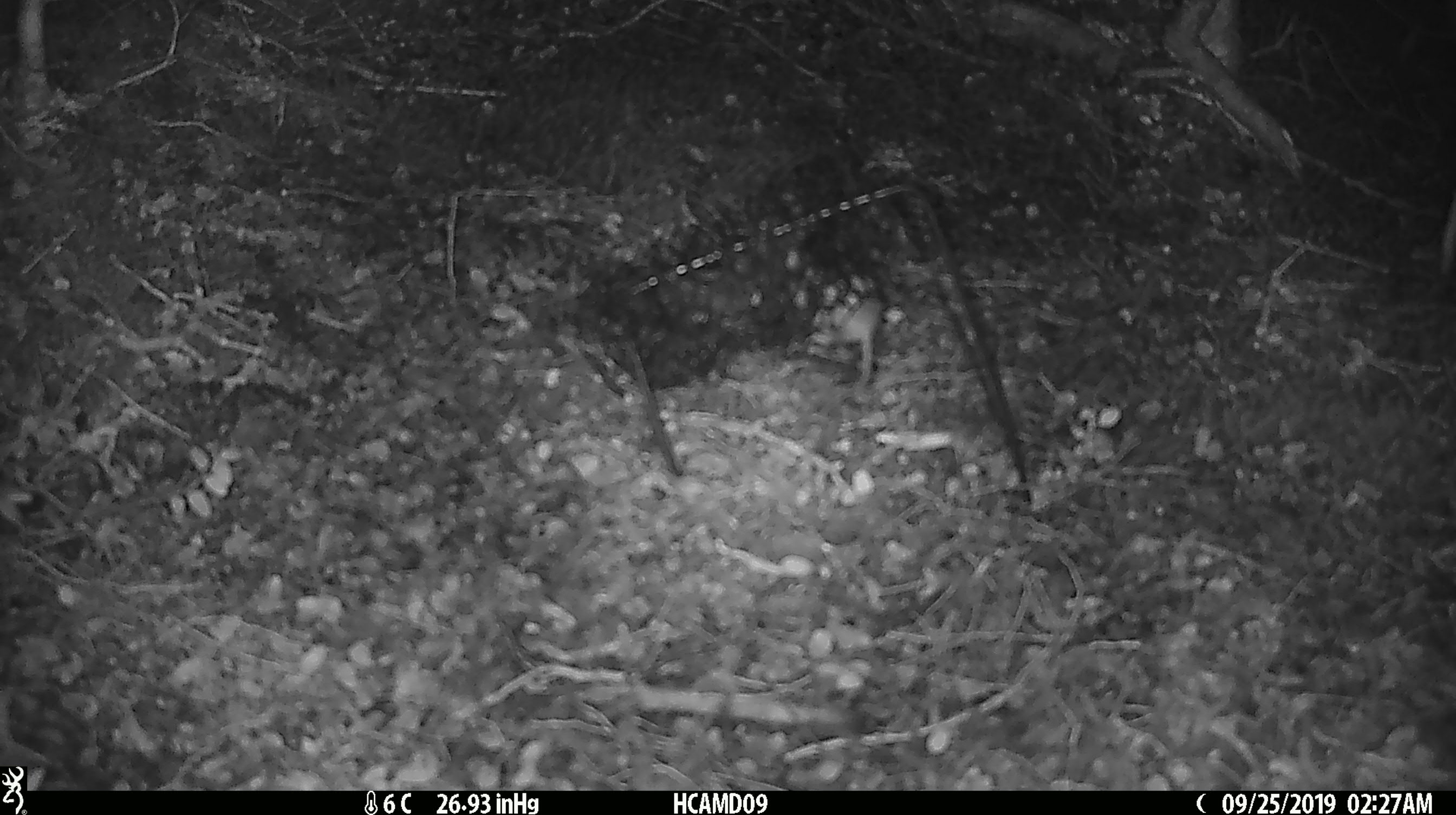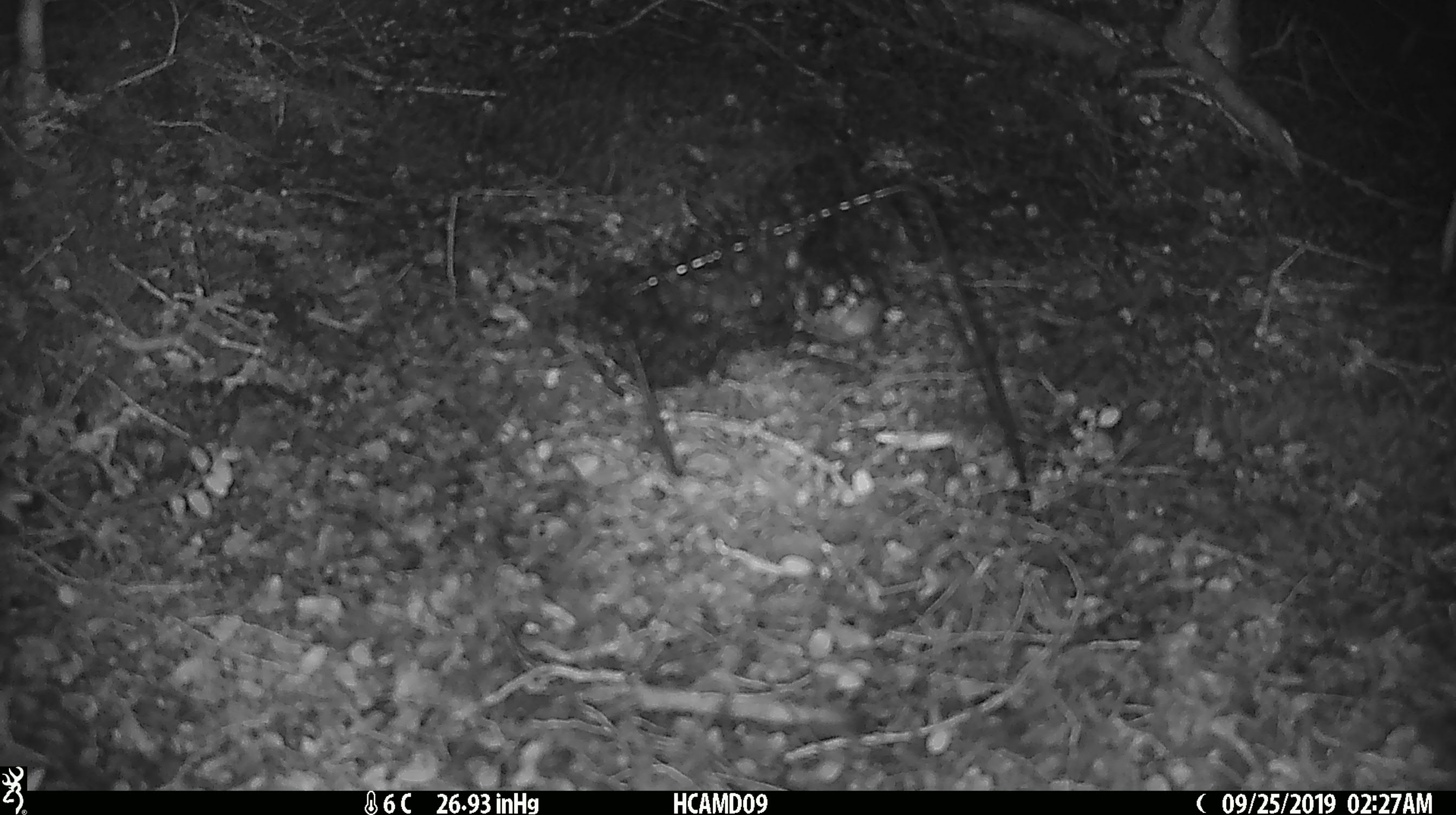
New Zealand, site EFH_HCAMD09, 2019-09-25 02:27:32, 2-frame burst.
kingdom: Animalia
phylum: Chordata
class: Mammalia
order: Rodentia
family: Muridae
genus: Mus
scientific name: Mus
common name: mouse